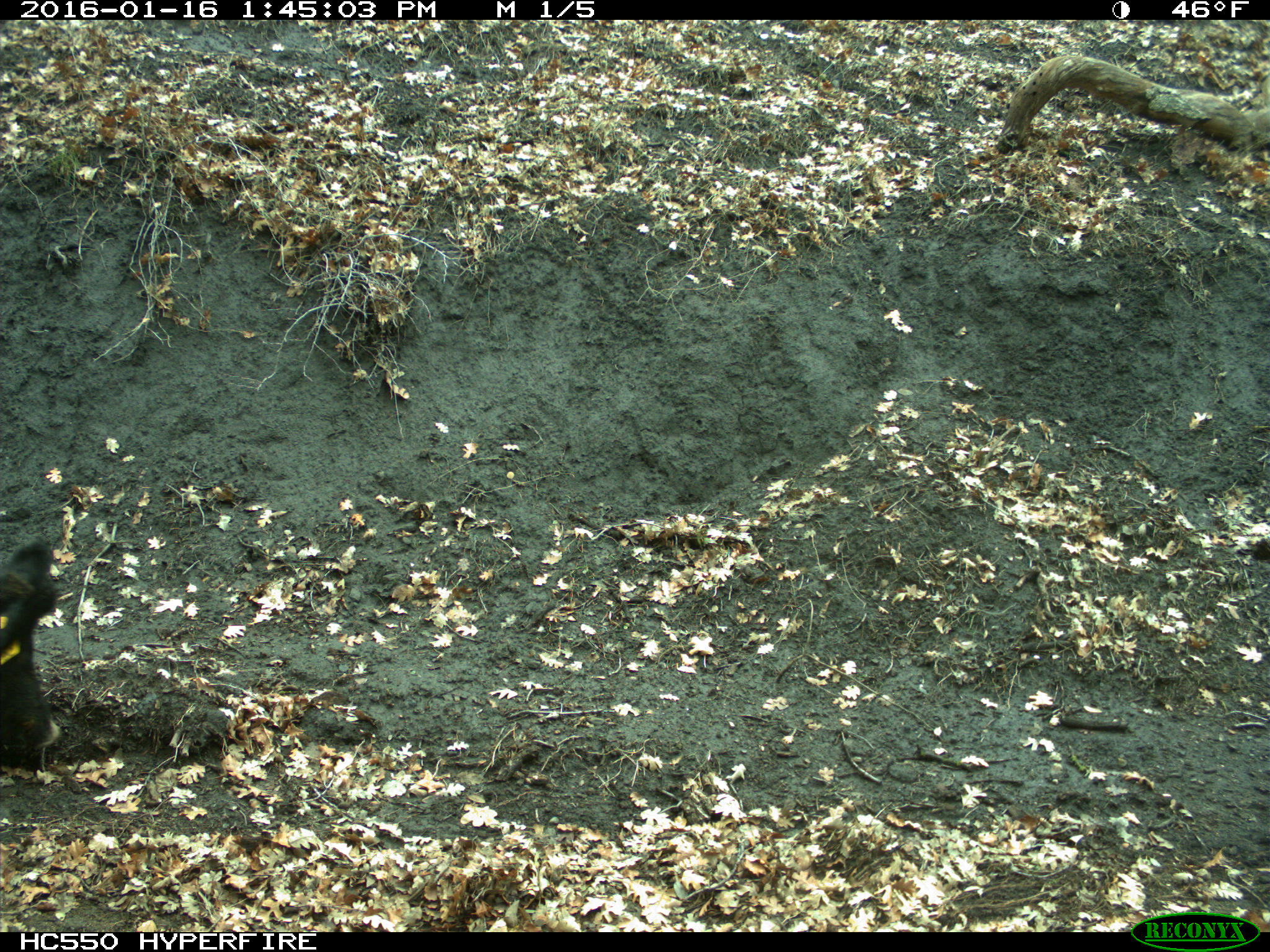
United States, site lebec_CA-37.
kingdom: Animalia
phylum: Chordata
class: Mammalia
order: Artiodactyla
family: Suidae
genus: Sus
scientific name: Sus scrofa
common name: wild boar